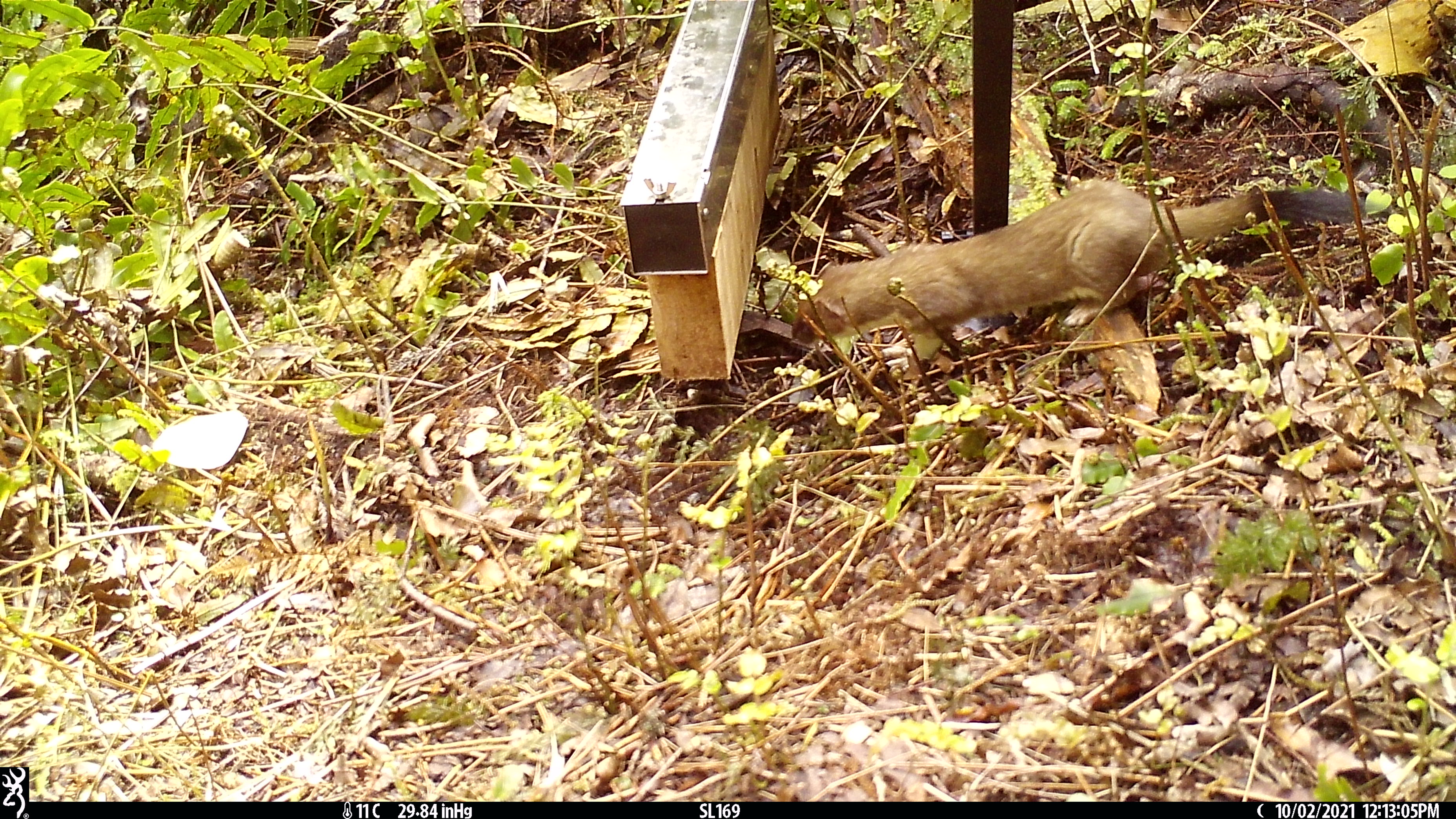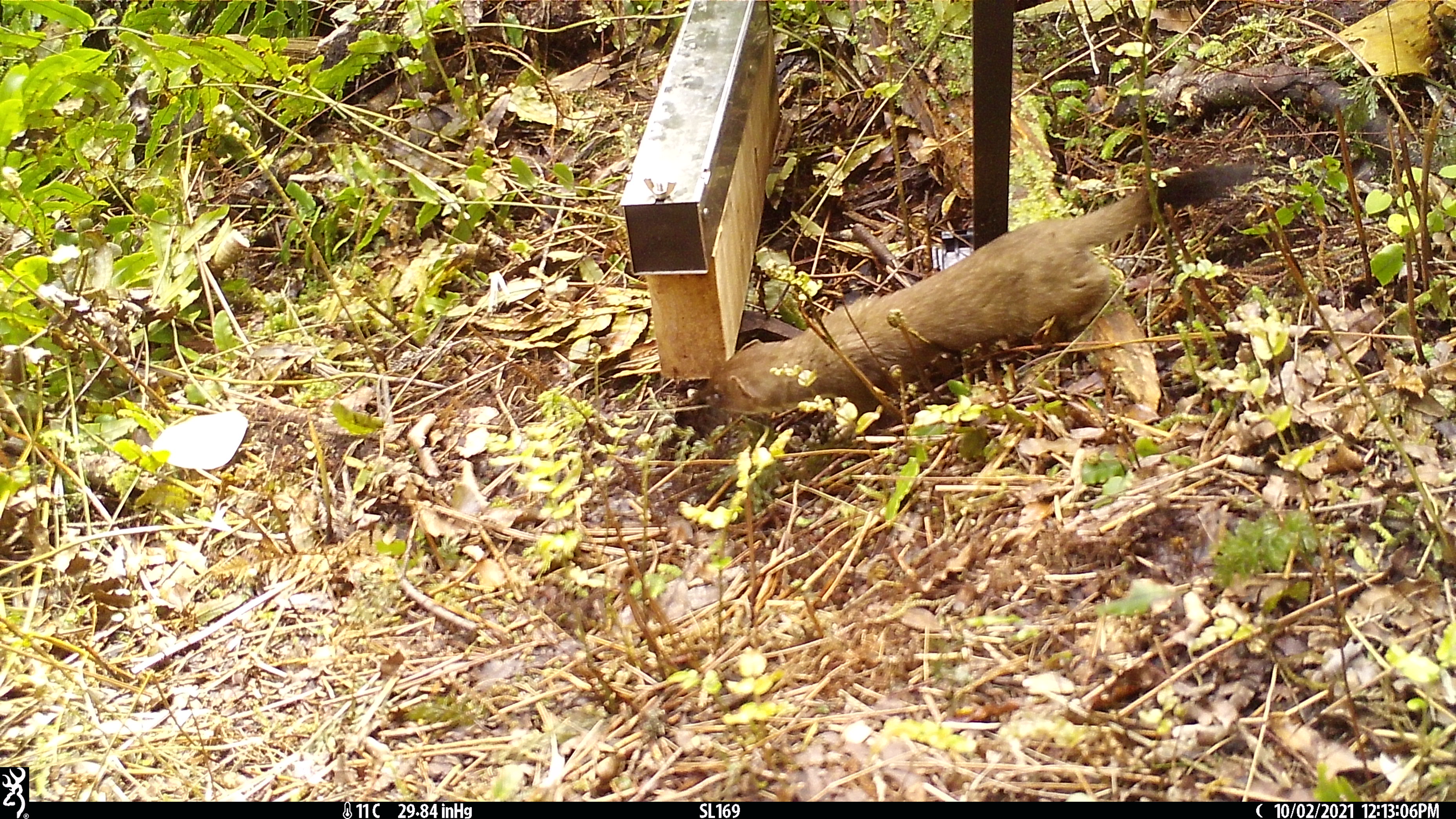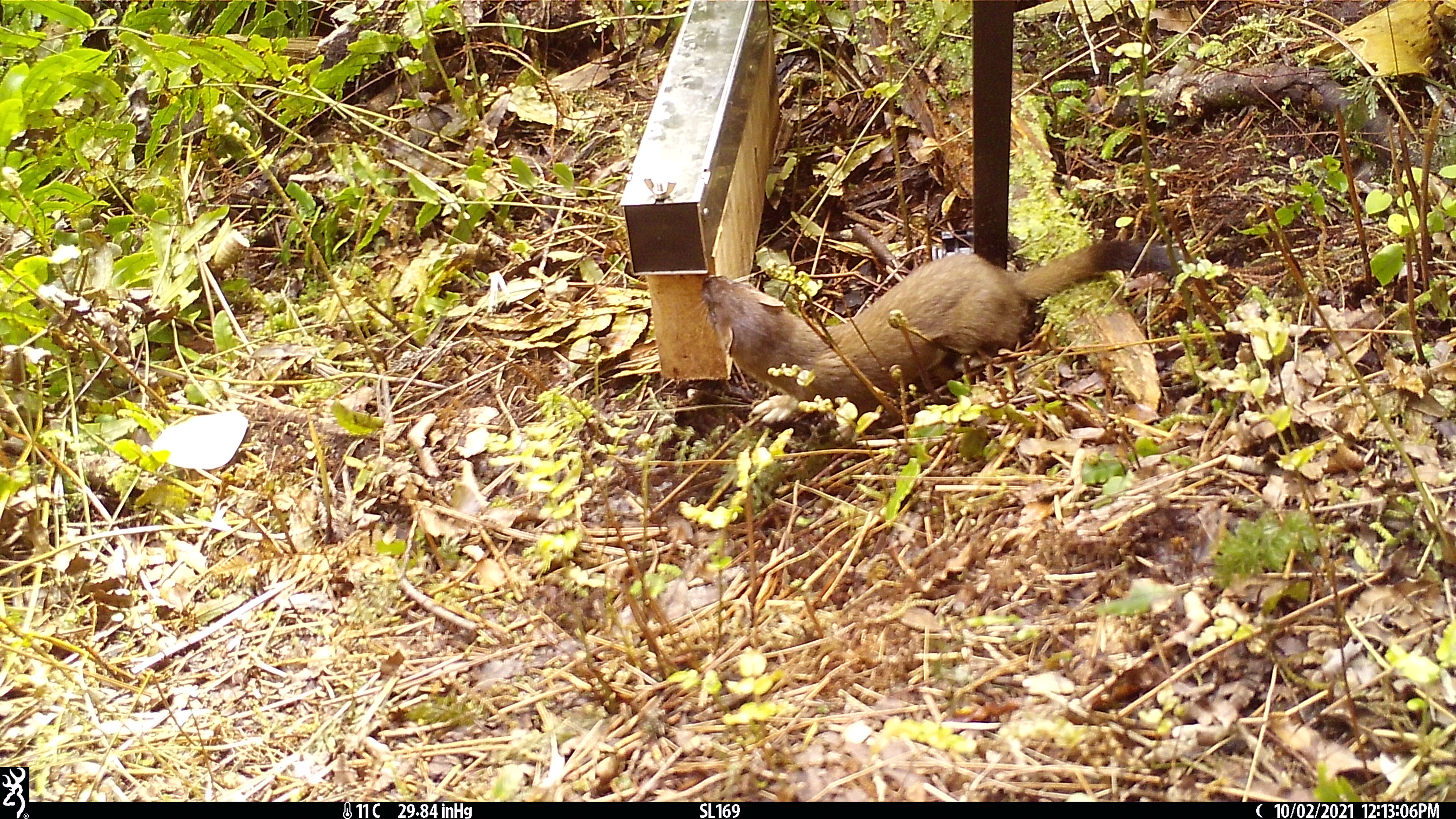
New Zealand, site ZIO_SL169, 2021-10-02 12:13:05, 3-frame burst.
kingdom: Animalia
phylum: Chordata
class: Mammalia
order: Carnivora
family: Mustelidae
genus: Mustela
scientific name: Mustela erminea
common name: stoat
Stoat (Mustela erminea).